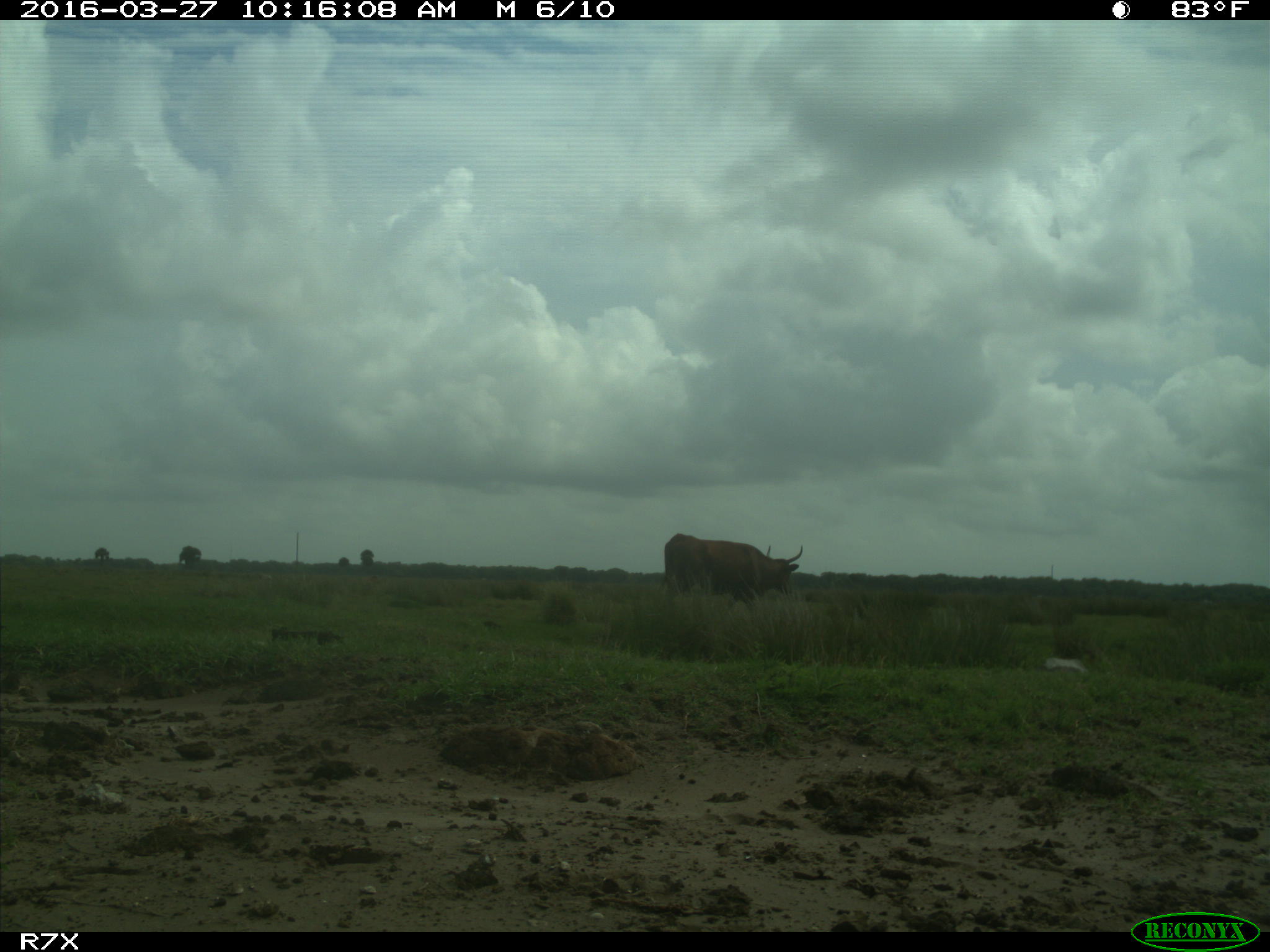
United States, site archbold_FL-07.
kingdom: Animalia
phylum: Chordata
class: Mammalia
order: Artiodactyla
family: Bovidae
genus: Bos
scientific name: Bos taurus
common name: domestic cow